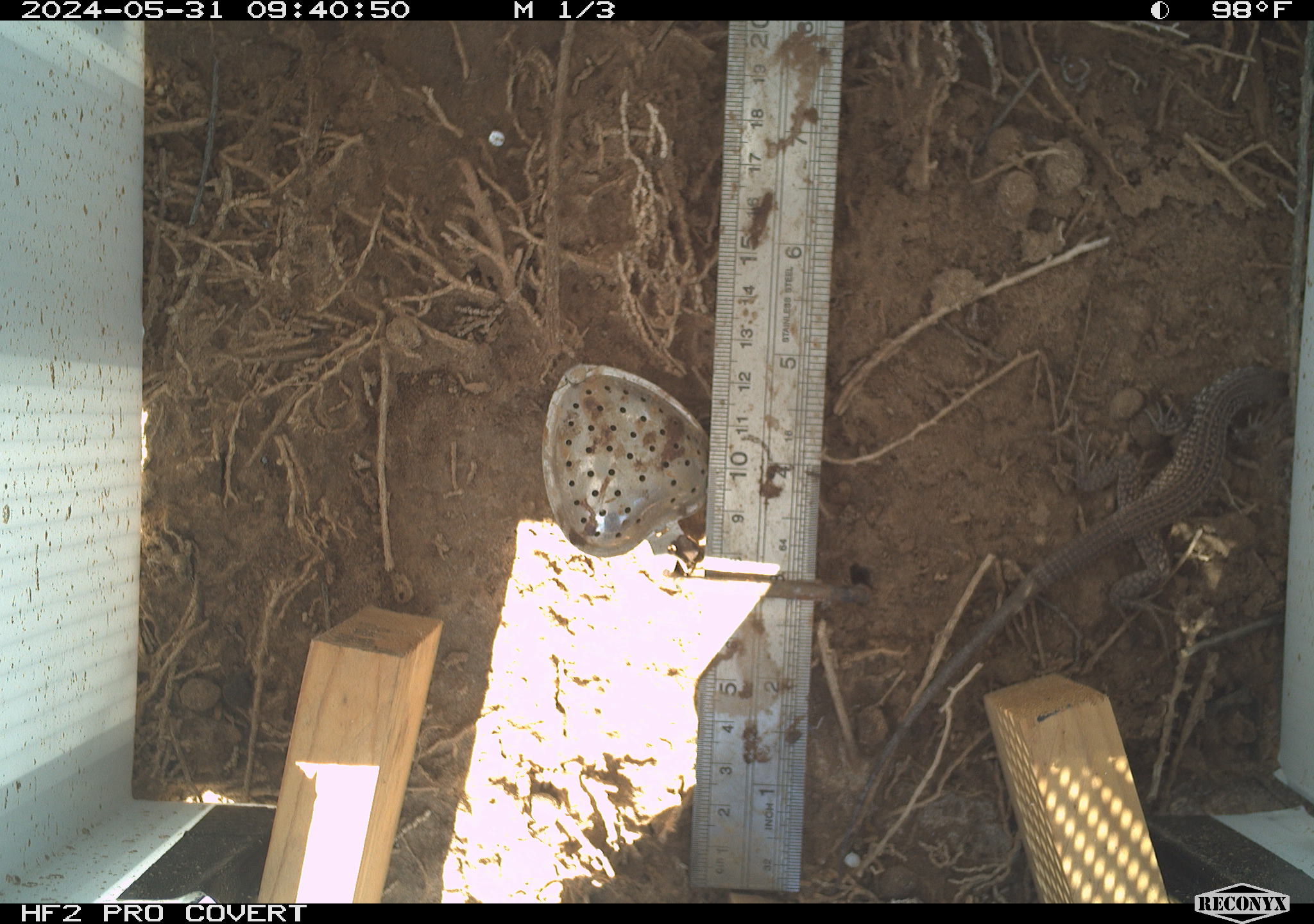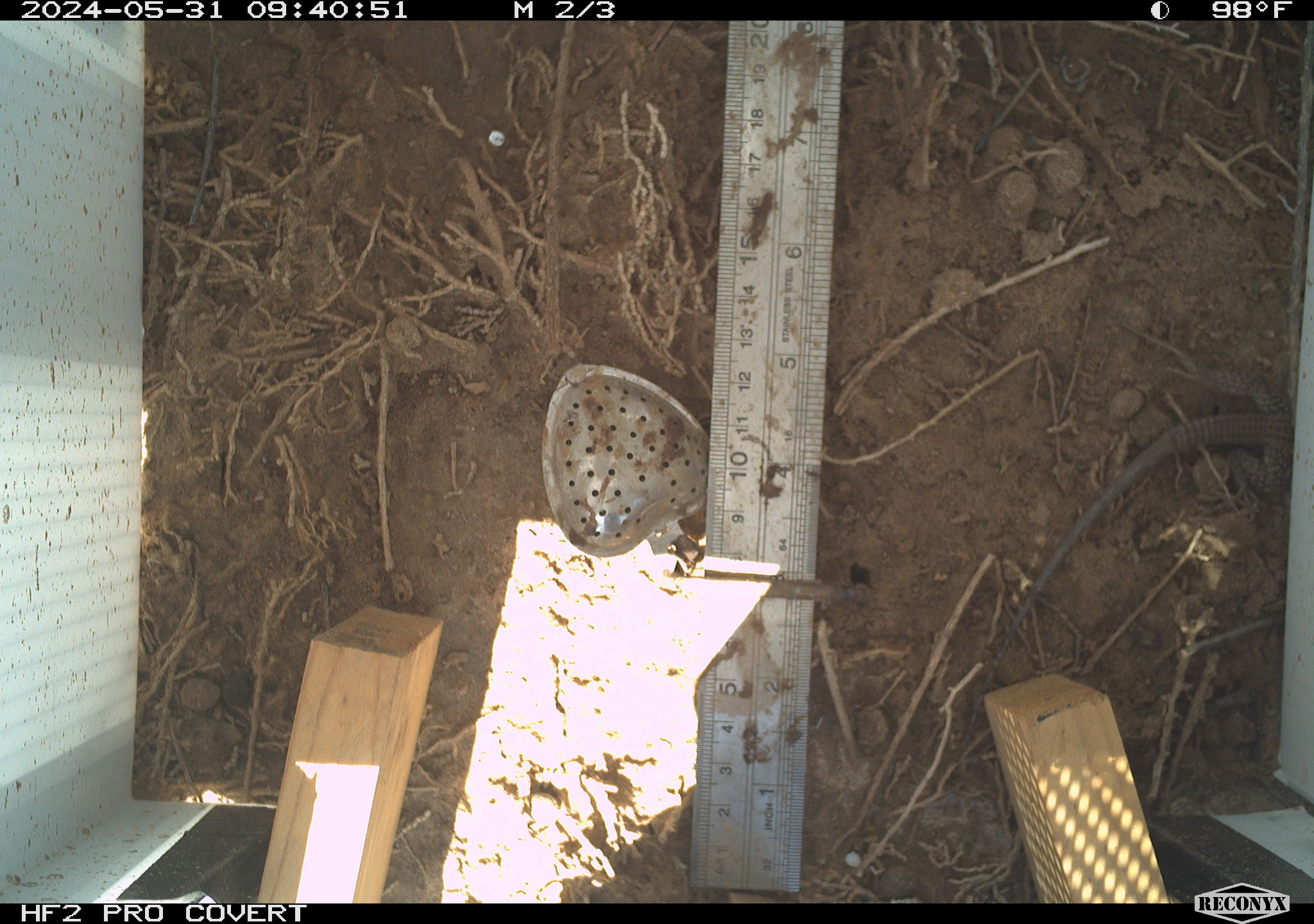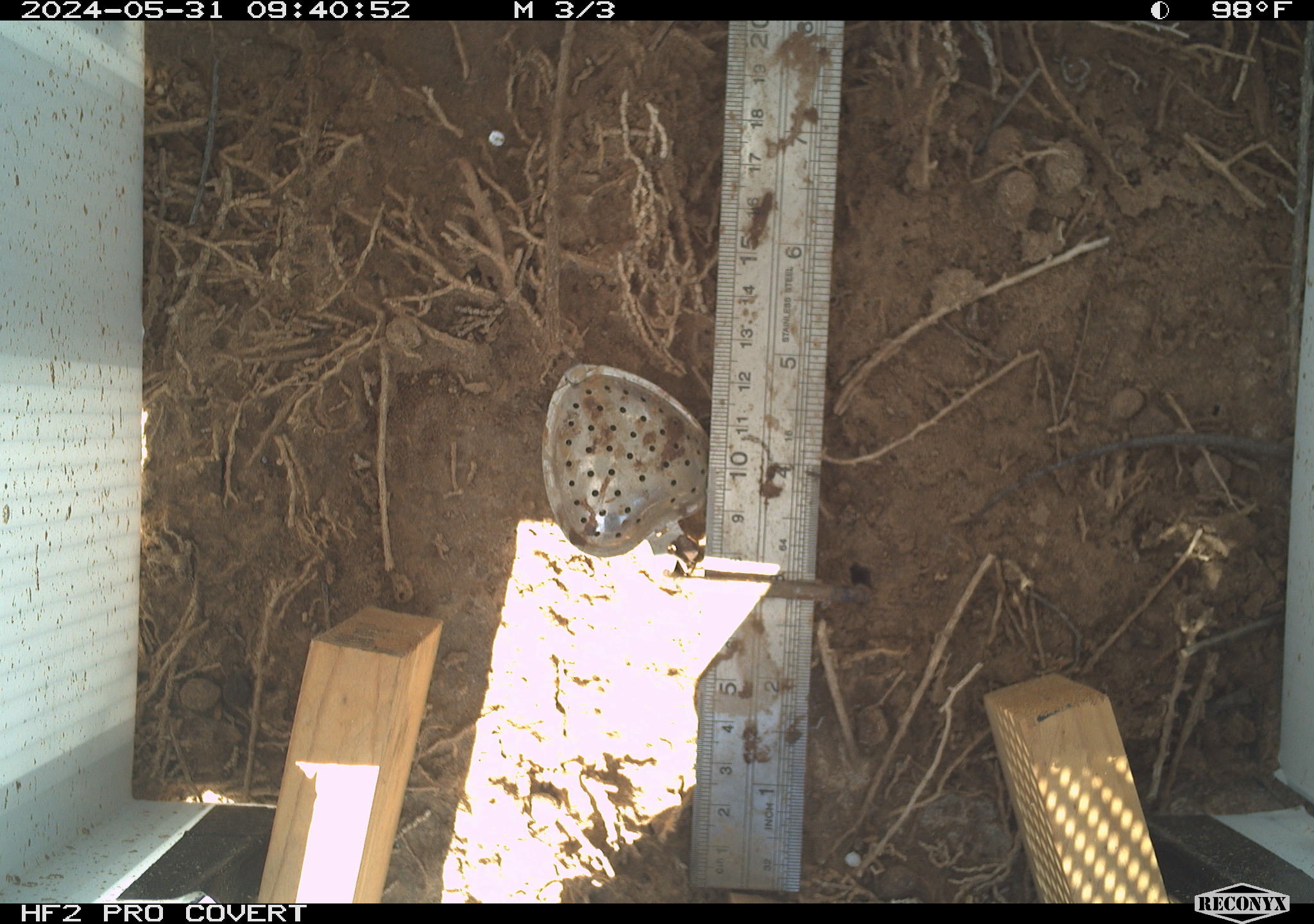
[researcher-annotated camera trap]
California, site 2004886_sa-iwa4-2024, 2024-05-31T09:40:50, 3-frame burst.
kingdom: Animalia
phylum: Chordata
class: Reptilia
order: Squamata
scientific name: Squamata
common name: lizards and snakes